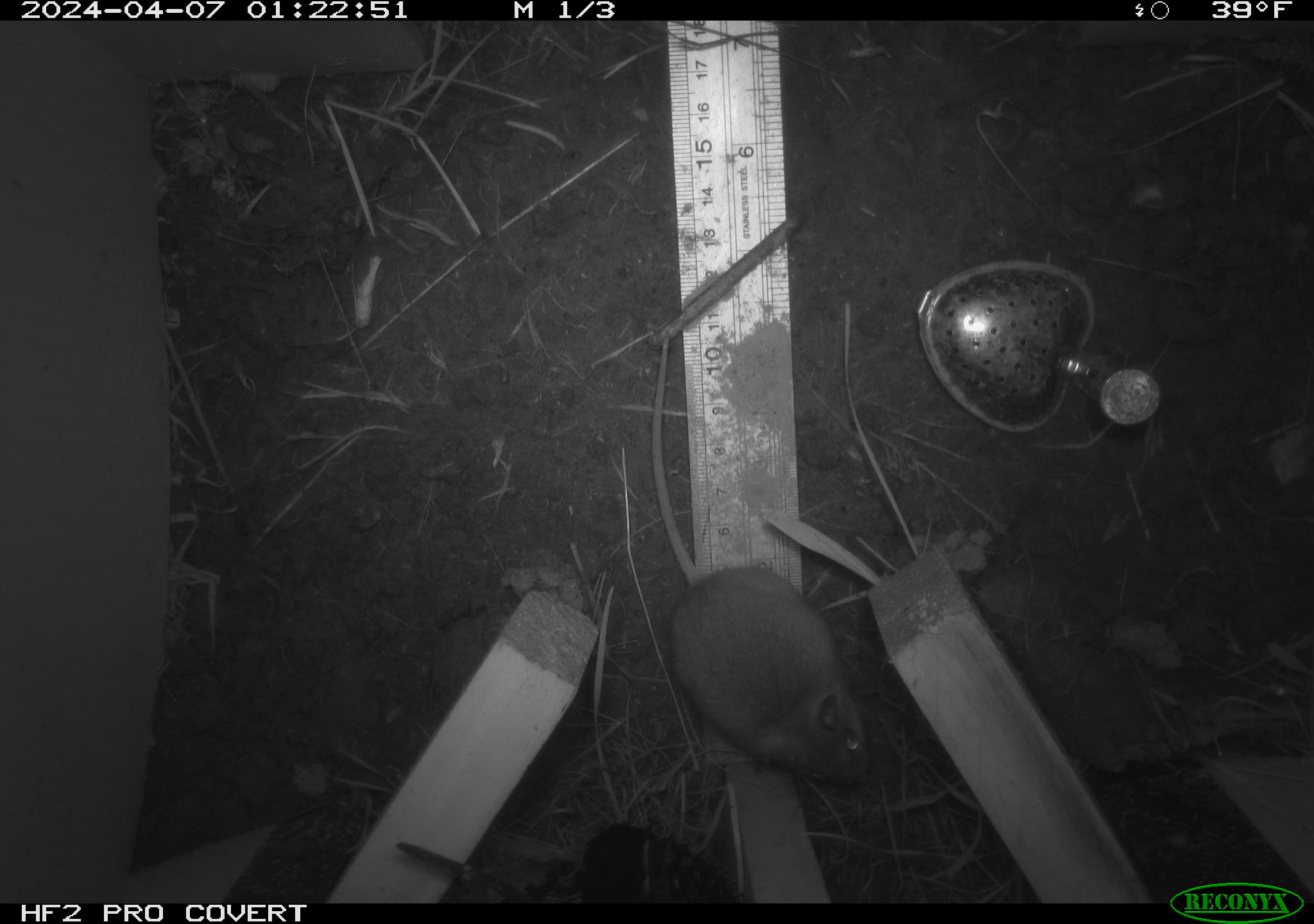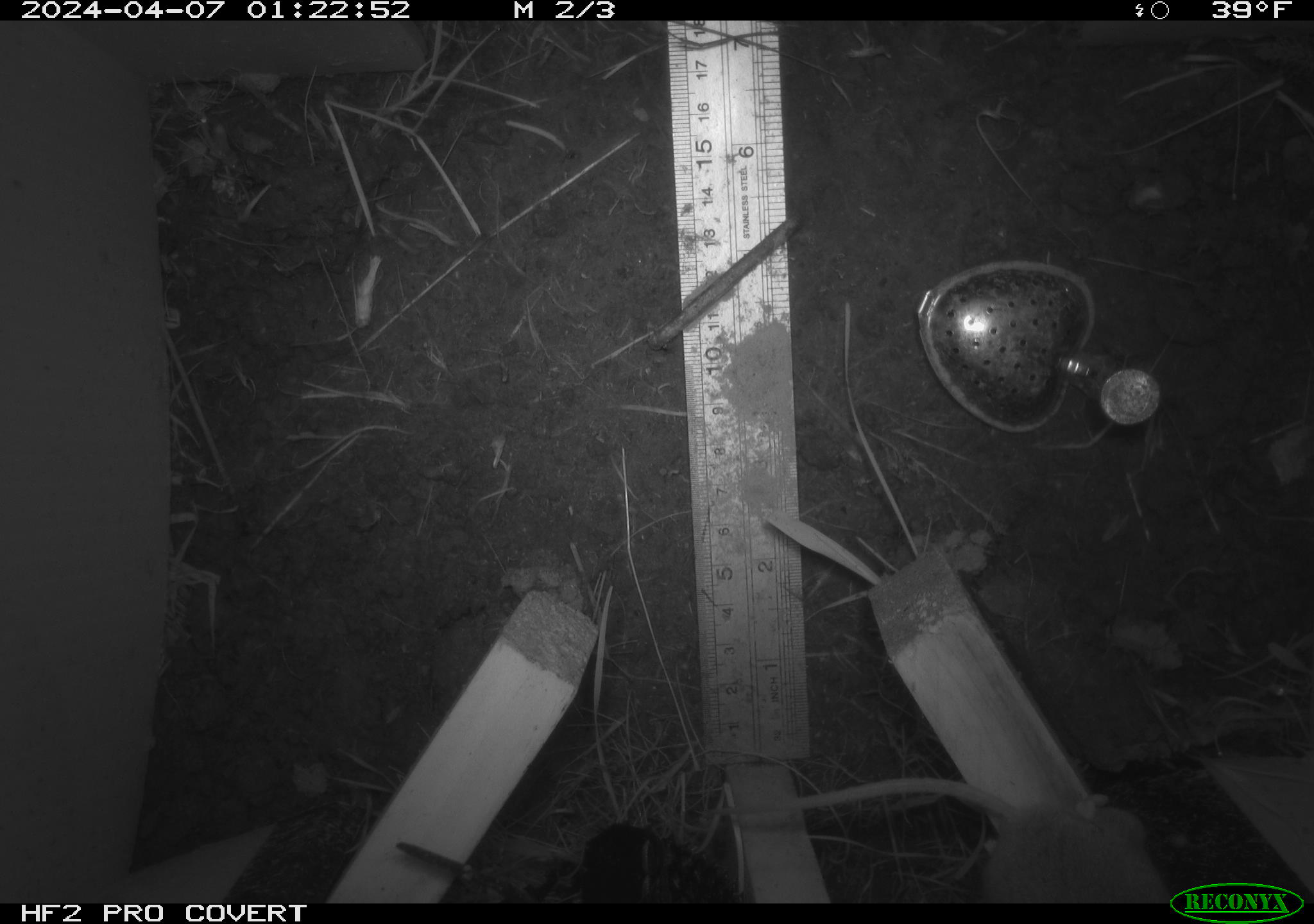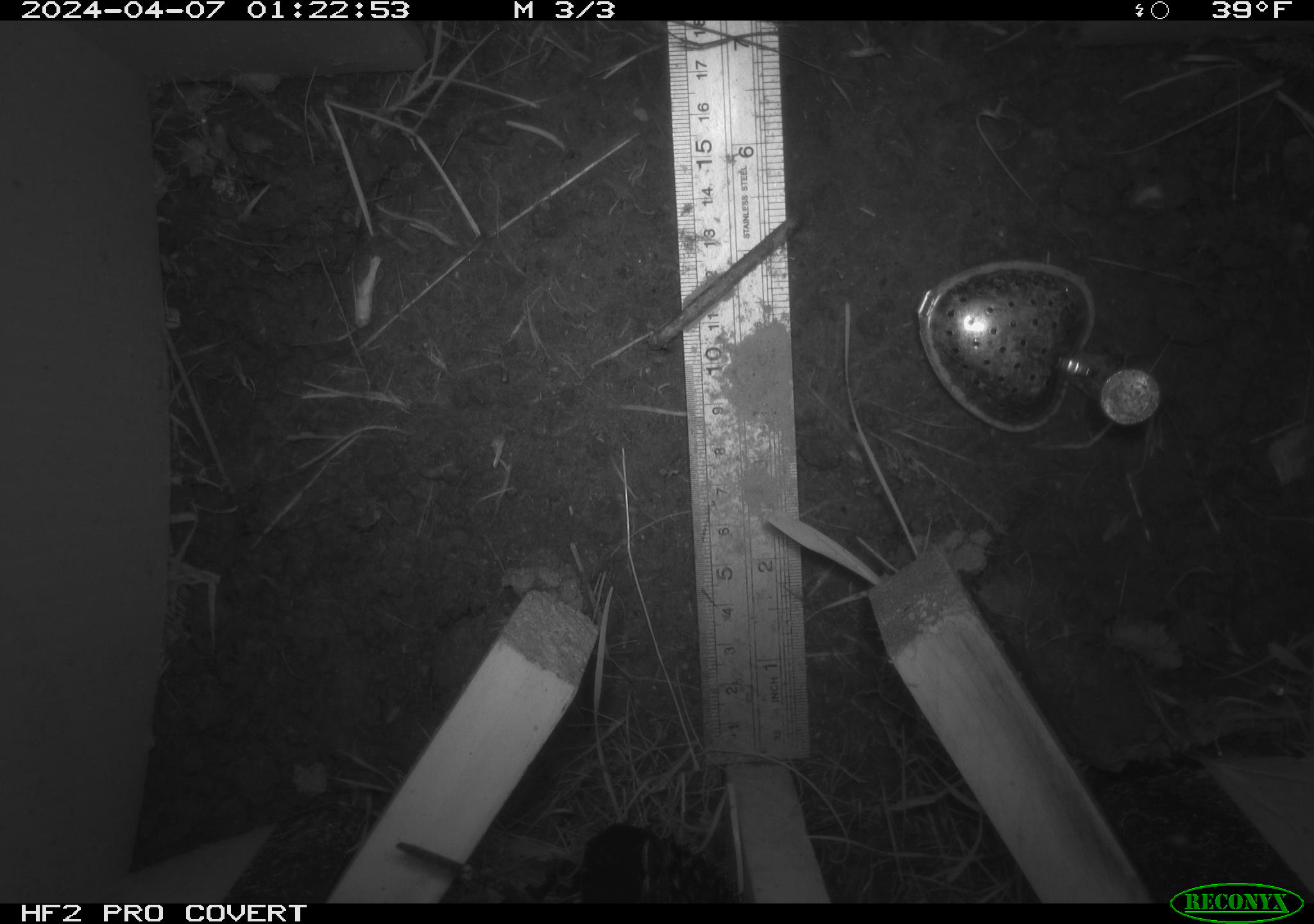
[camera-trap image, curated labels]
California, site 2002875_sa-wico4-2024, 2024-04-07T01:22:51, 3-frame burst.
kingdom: Animalia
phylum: Chordata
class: Mammalia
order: Rodentia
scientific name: Rodentia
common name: rodent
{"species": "rodent (Rodentia)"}